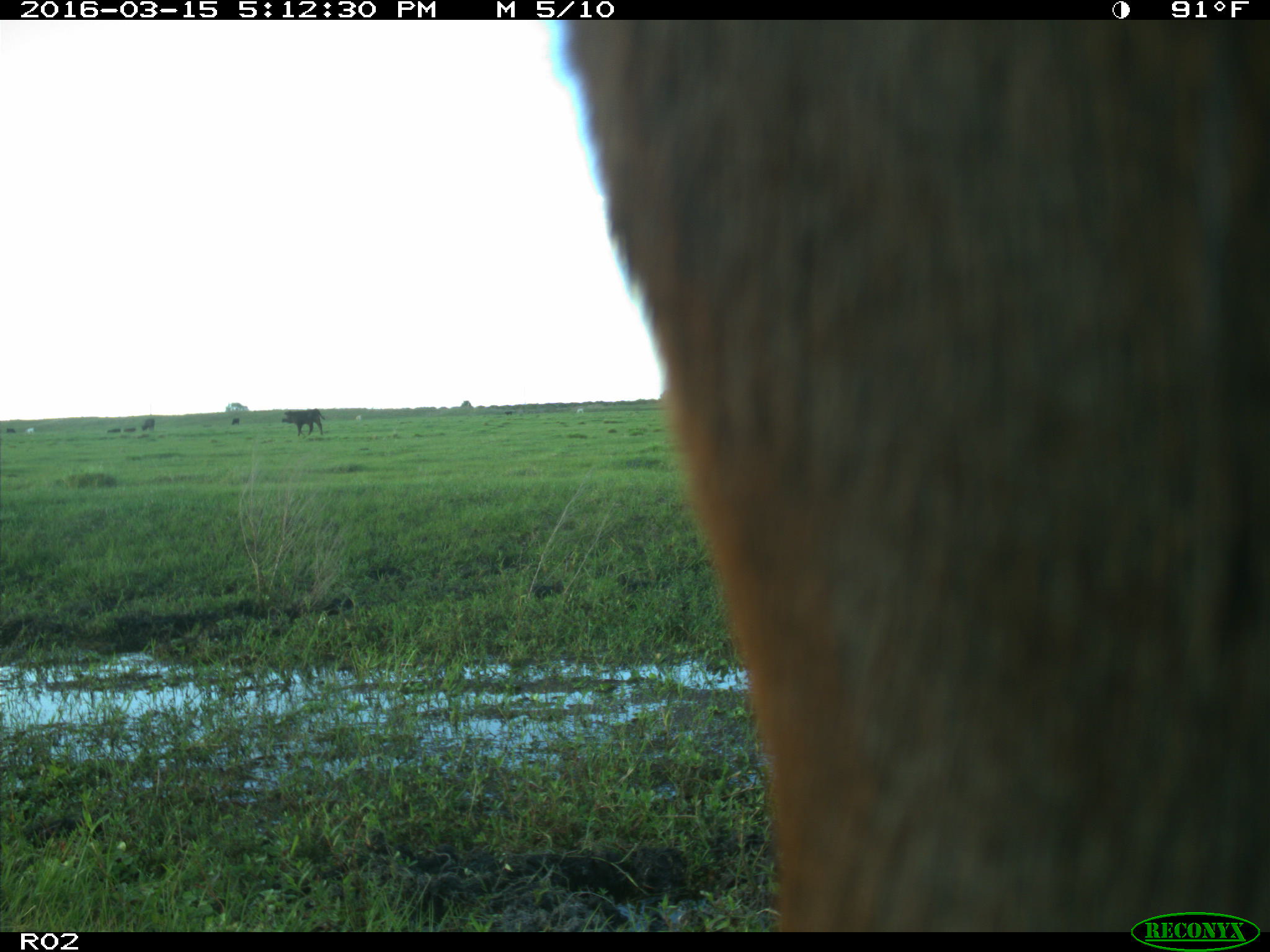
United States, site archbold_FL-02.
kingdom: Animalia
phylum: Chordata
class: Mammalia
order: Artiodactyla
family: Bovidae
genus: Bos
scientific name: Bos taurus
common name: domestic cow